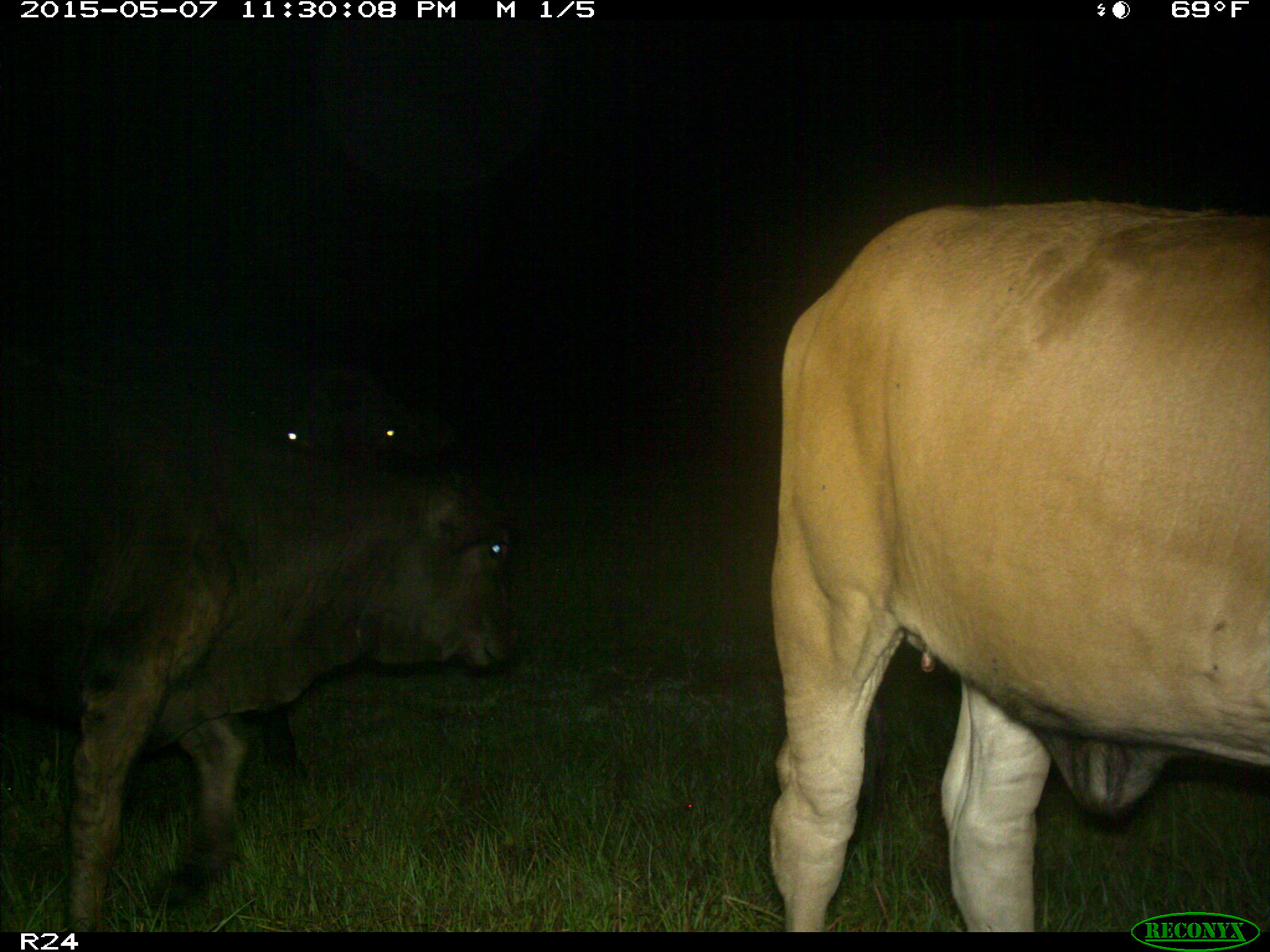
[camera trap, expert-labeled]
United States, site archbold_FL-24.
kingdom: Animalia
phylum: Chordata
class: Mammalia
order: Artiodactyla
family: Bovidae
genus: Bos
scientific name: Bos taurus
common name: domestic cow